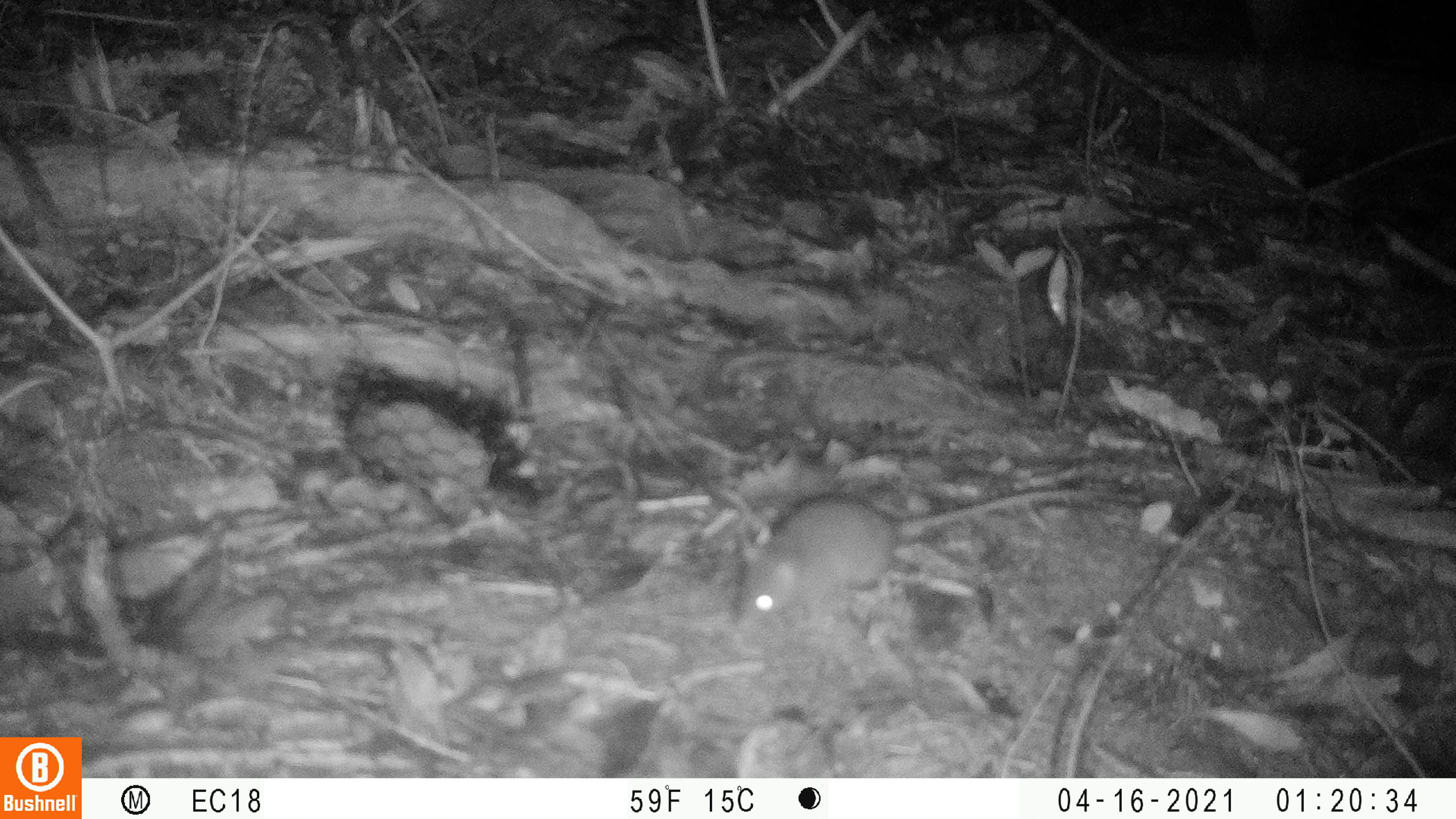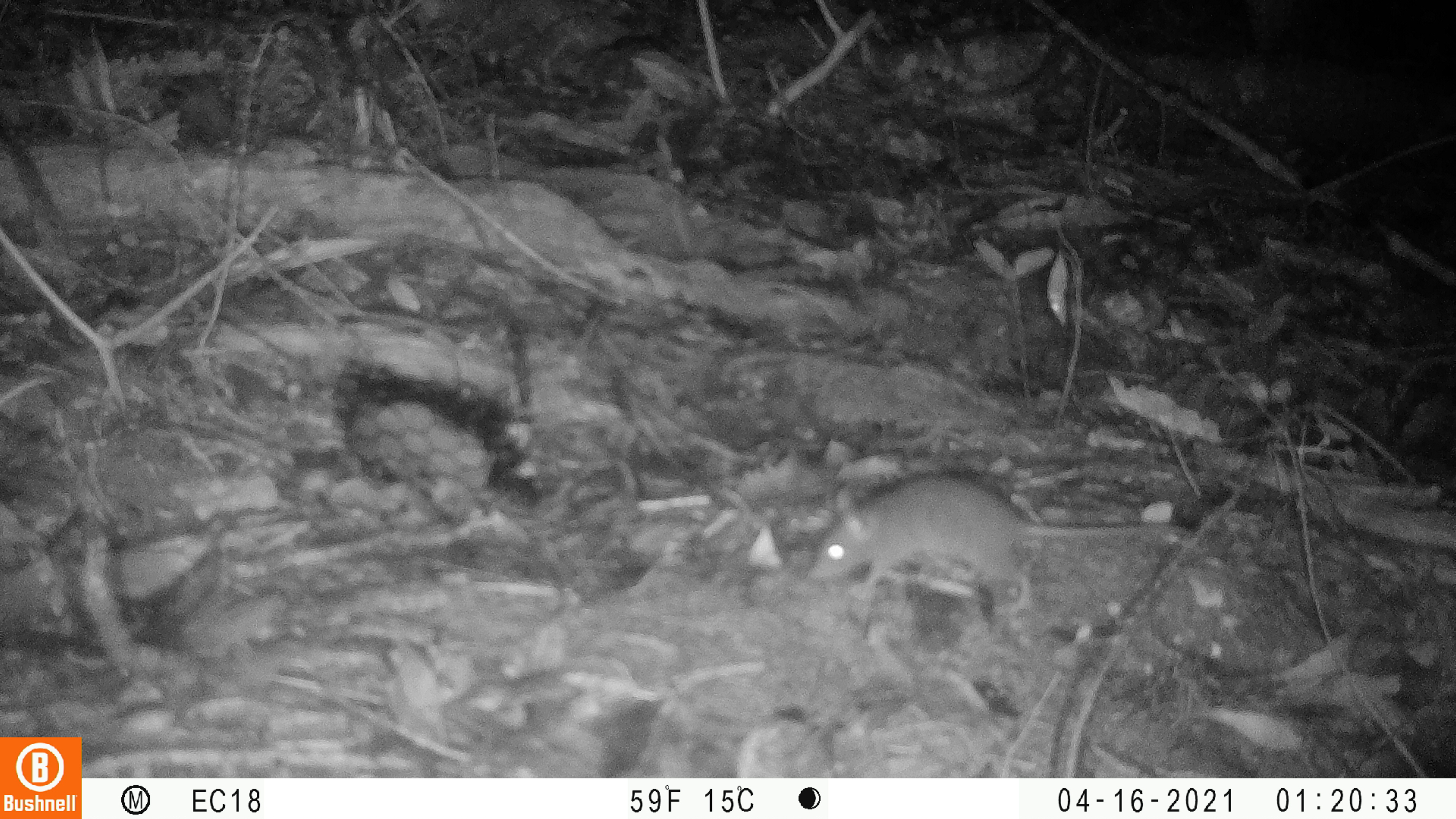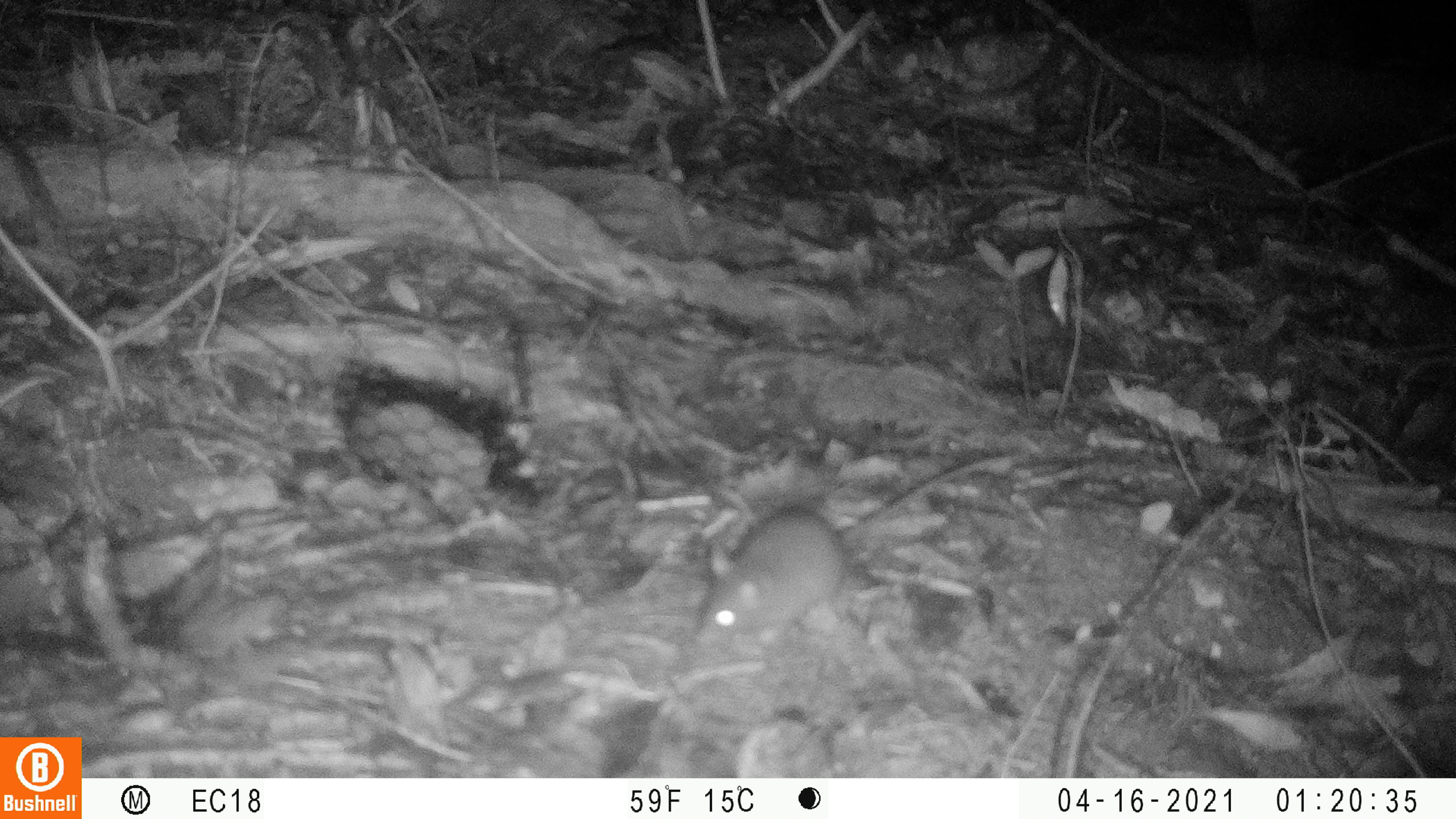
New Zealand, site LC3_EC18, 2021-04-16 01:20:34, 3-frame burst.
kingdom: Animalia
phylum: Chordata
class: Mammalia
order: Rodentia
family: Muridae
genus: Rattus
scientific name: Rattus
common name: rat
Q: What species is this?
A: Rat (Rattus).